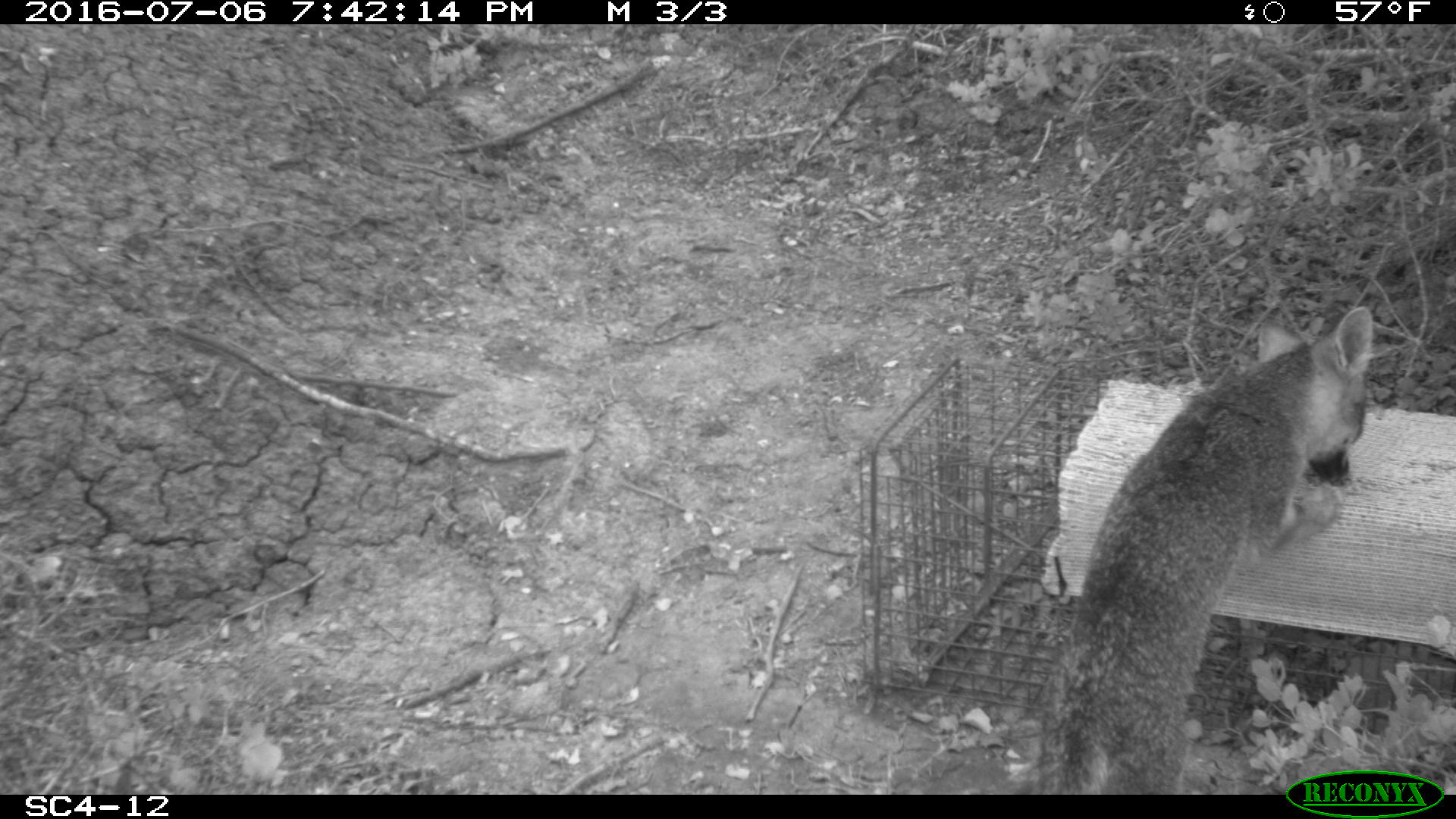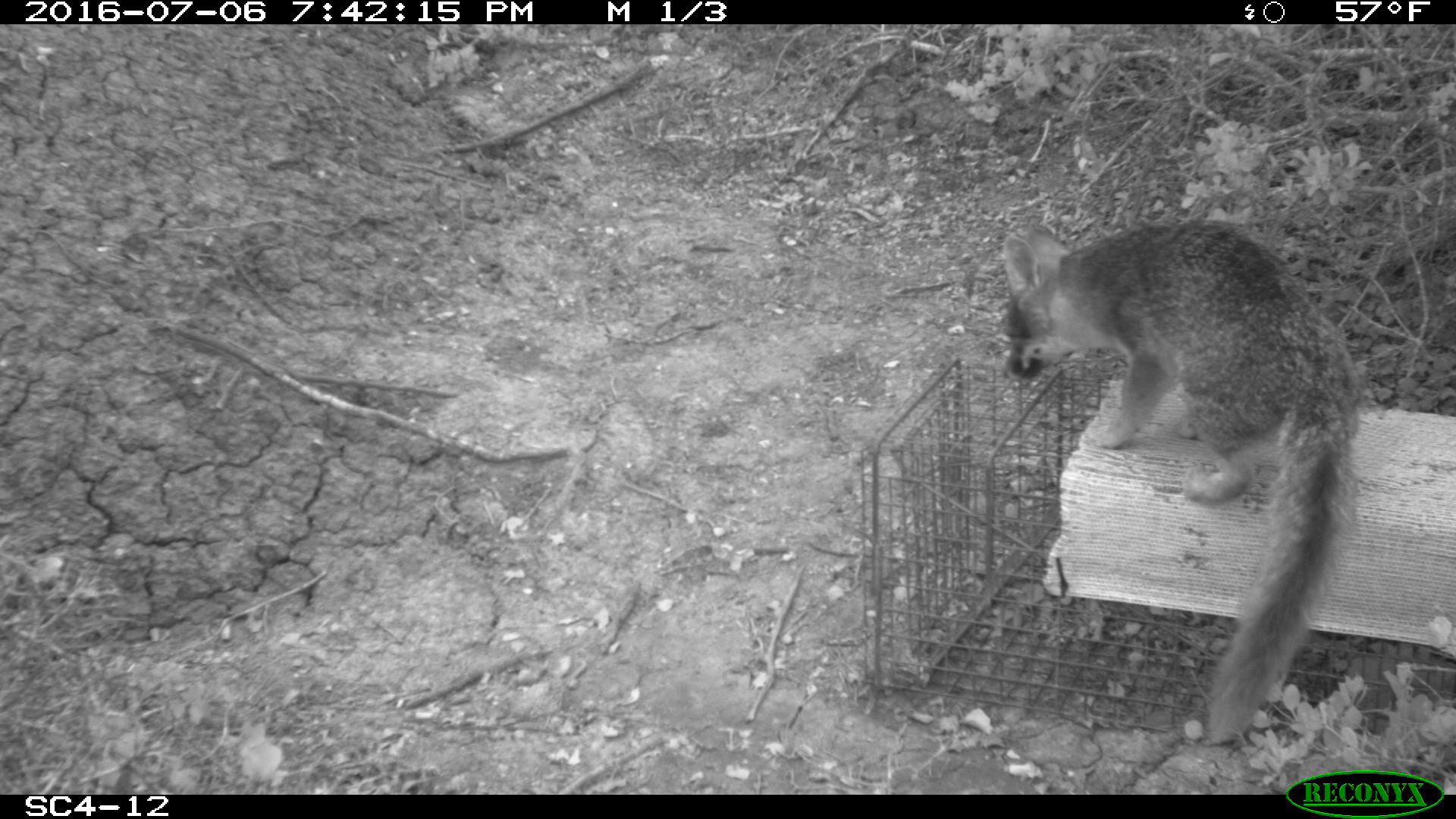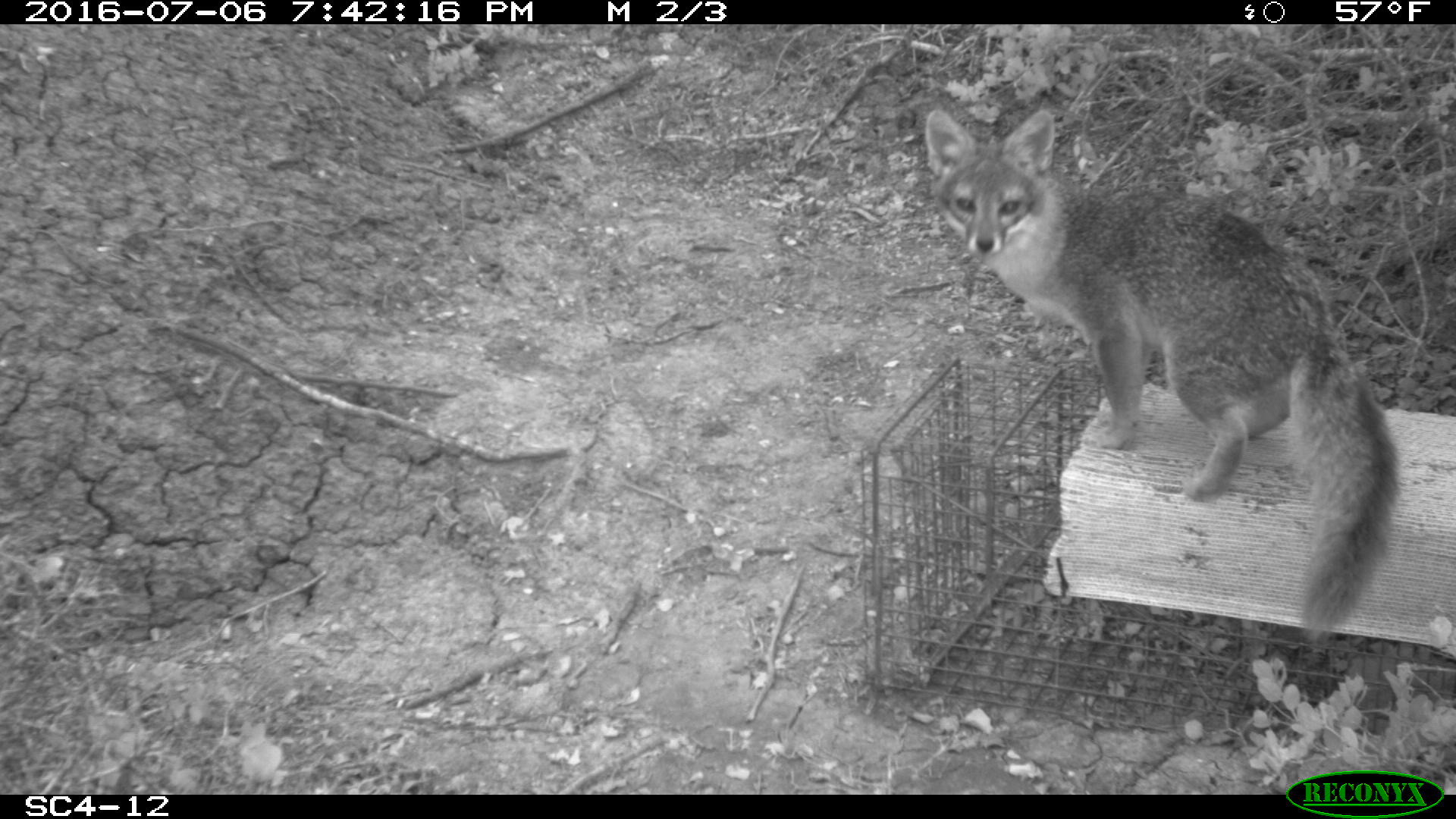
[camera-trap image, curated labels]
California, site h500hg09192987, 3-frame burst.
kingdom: Animalia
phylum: Chordata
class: Mammalia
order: Carnivora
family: Canidae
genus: Urocyon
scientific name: Urocyon littoralis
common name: island fox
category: fox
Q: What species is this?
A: Fox (island fox) (Urocyon littoralis).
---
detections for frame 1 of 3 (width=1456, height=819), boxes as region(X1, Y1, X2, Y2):
fox: region(1037, 306, 1374, 797)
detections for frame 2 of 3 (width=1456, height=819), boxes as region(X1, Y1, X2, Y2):
fox: region(1003, 220, 1360, 748)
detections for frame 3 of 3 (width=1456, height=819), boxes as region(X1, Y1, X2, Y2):
fox: region(924, 106, 1400, 648)